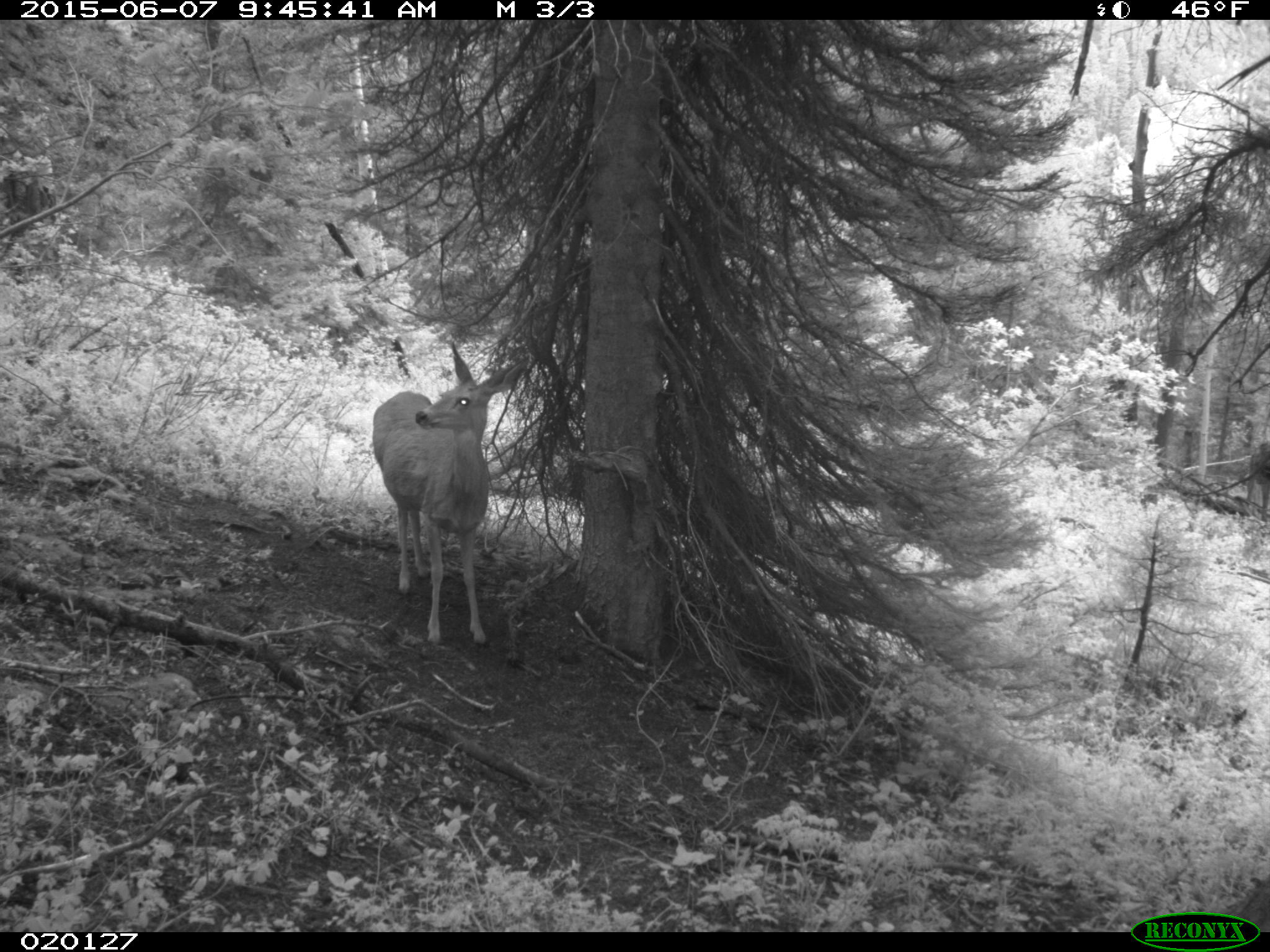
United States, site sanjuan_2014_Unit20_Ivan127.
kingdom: Animalia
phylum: Chordata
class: Mammalia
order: Artiodactyla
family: Cervidae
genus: Odocoileus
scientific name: Odocoileus hemionus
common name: mule deer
Odocoileus hemionus (mule deer).